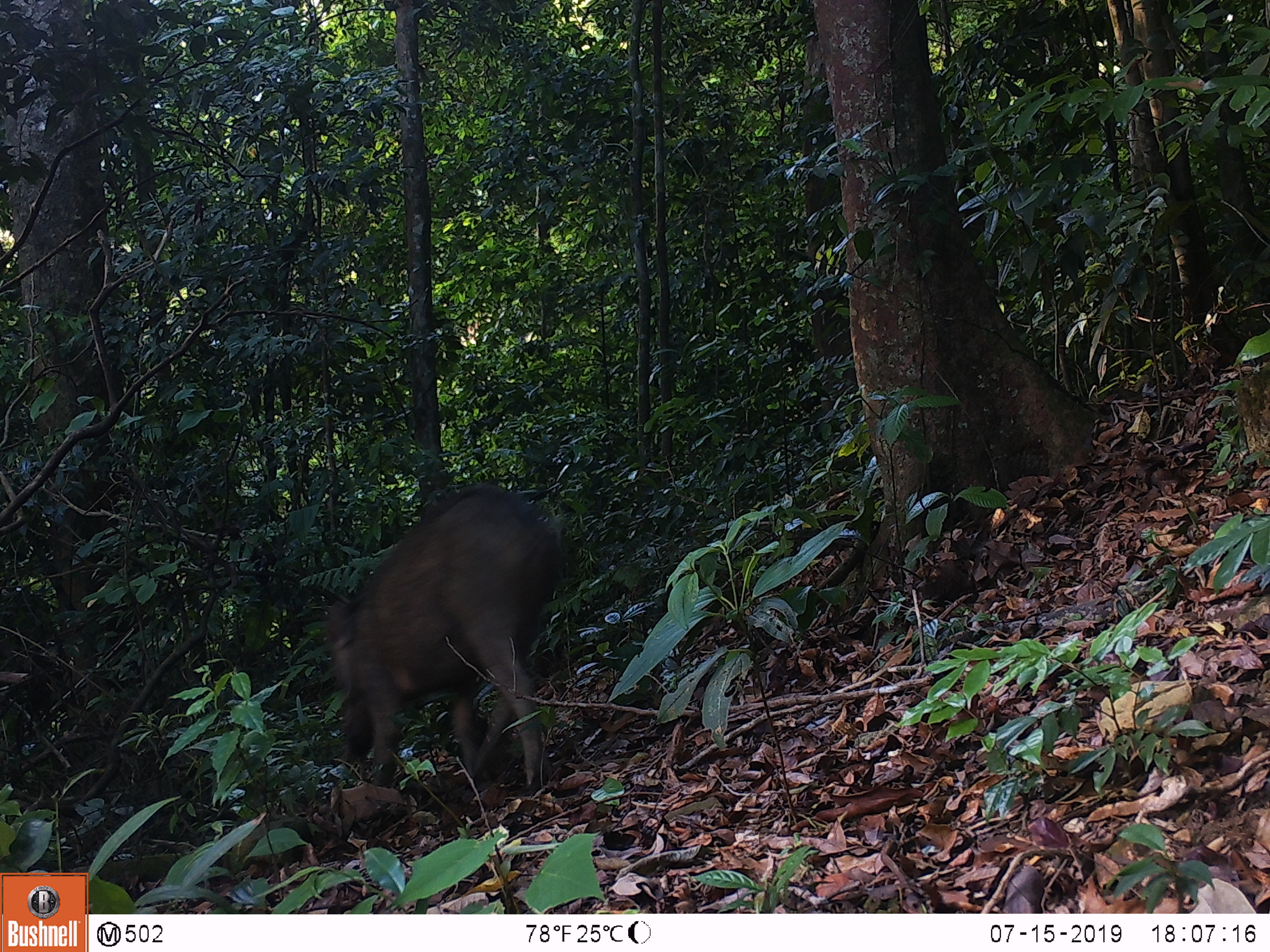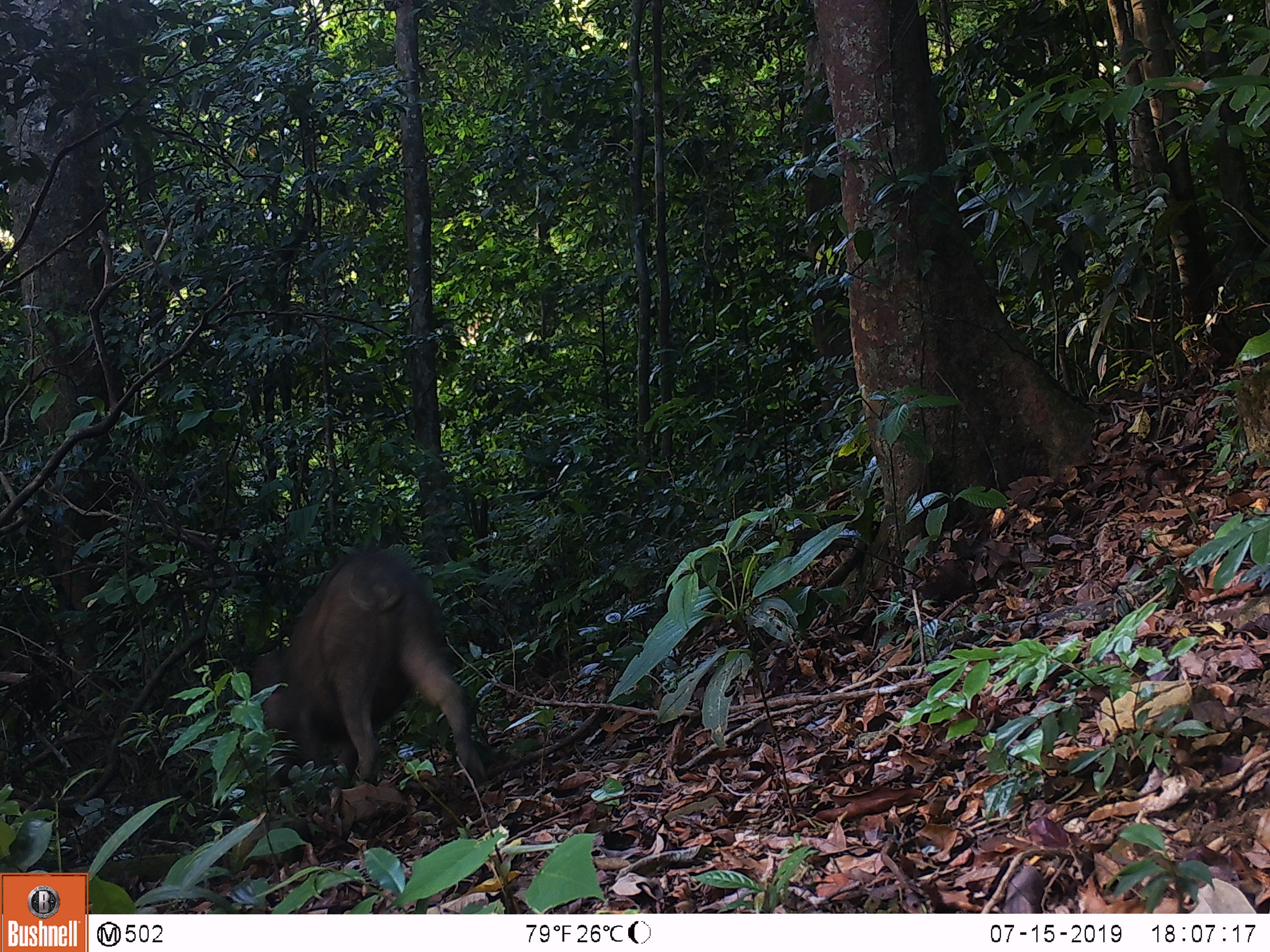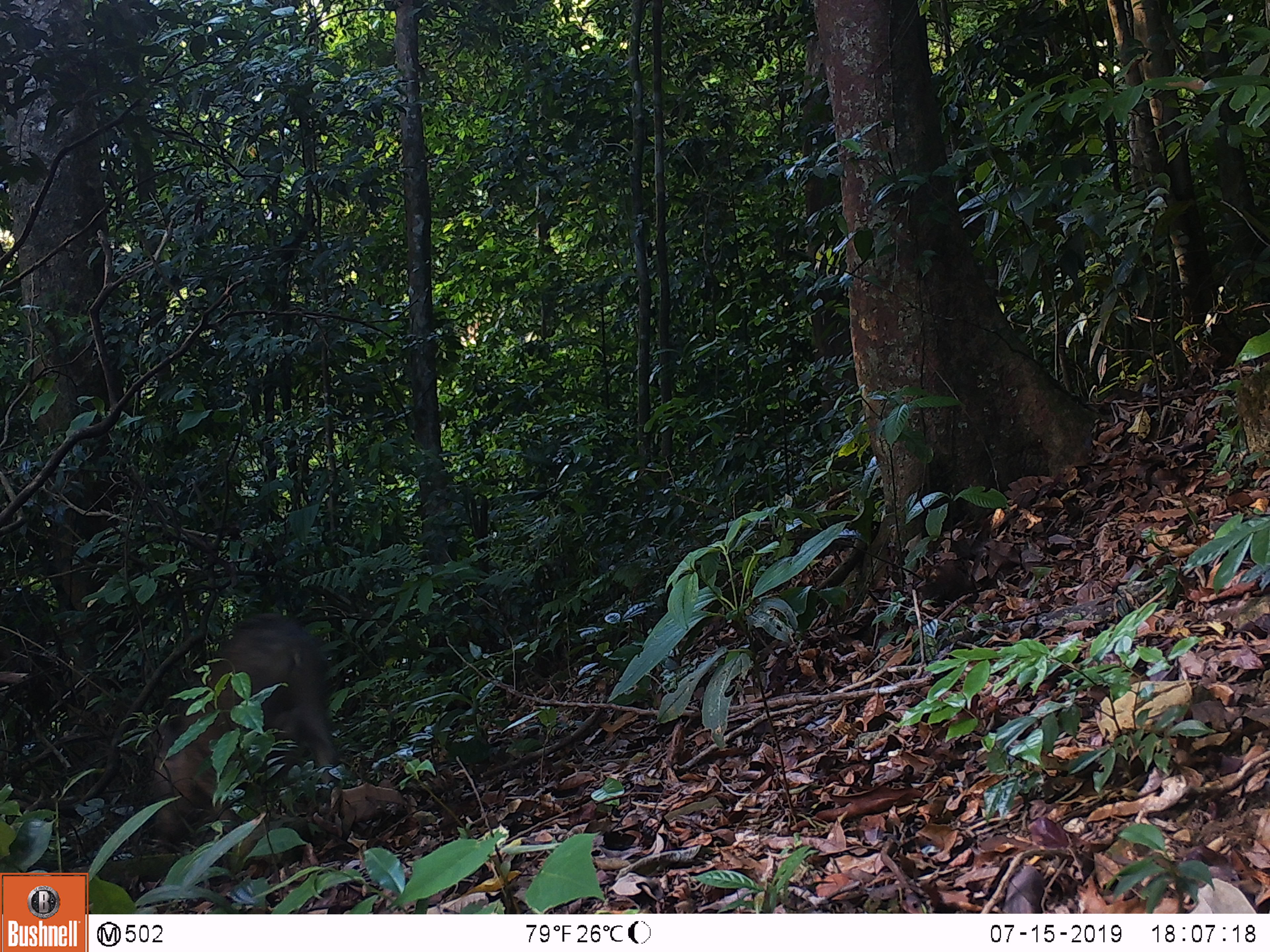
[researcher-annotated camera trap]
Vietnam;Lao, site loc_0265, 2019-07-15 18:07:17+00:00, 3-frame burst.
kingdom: Animalia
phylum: Chordata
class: Mammalia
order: Artiodactyla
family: Suidae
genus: Sus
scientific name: Sus scrofa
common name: eurasian wild pig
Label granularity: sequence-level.